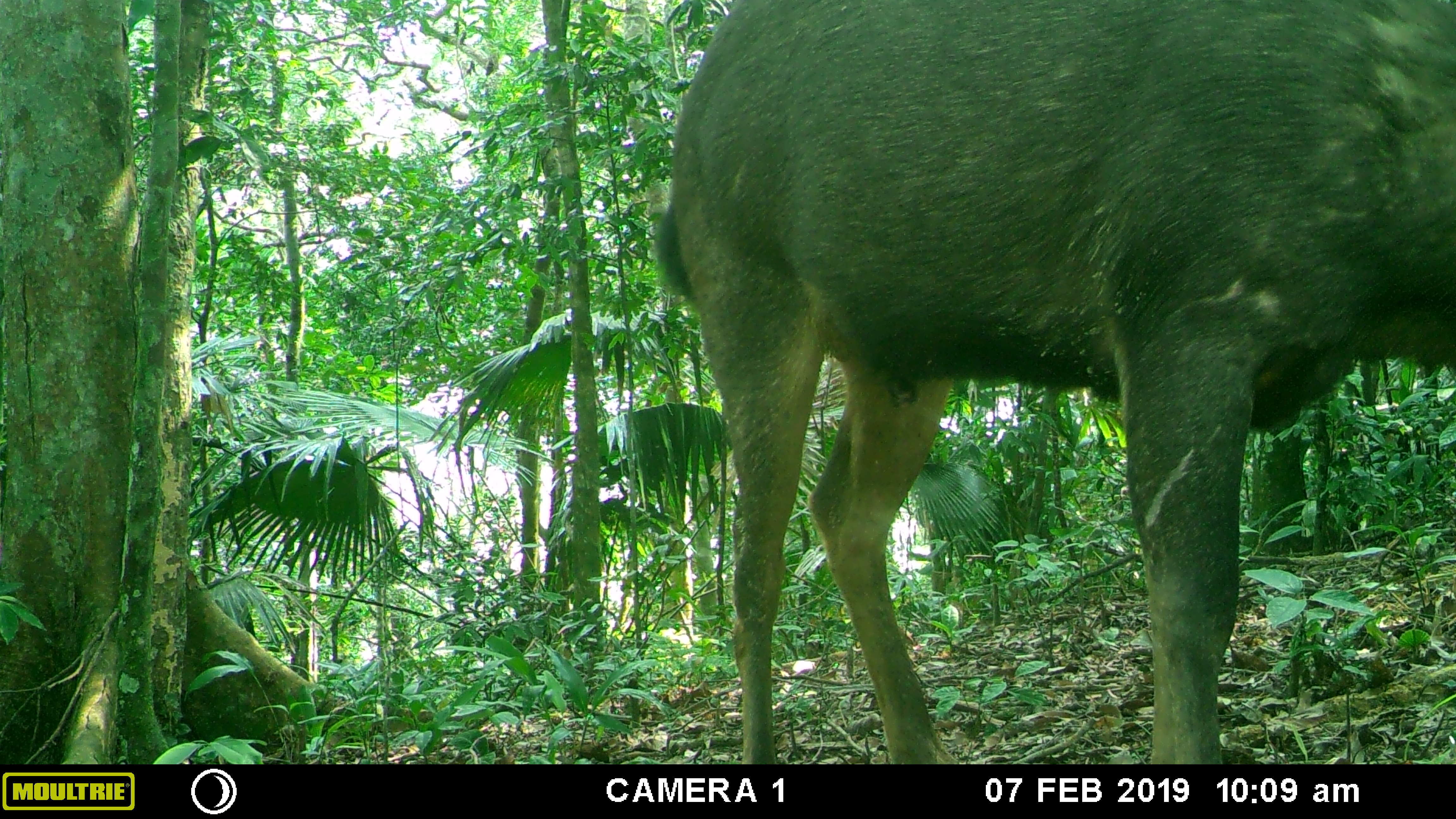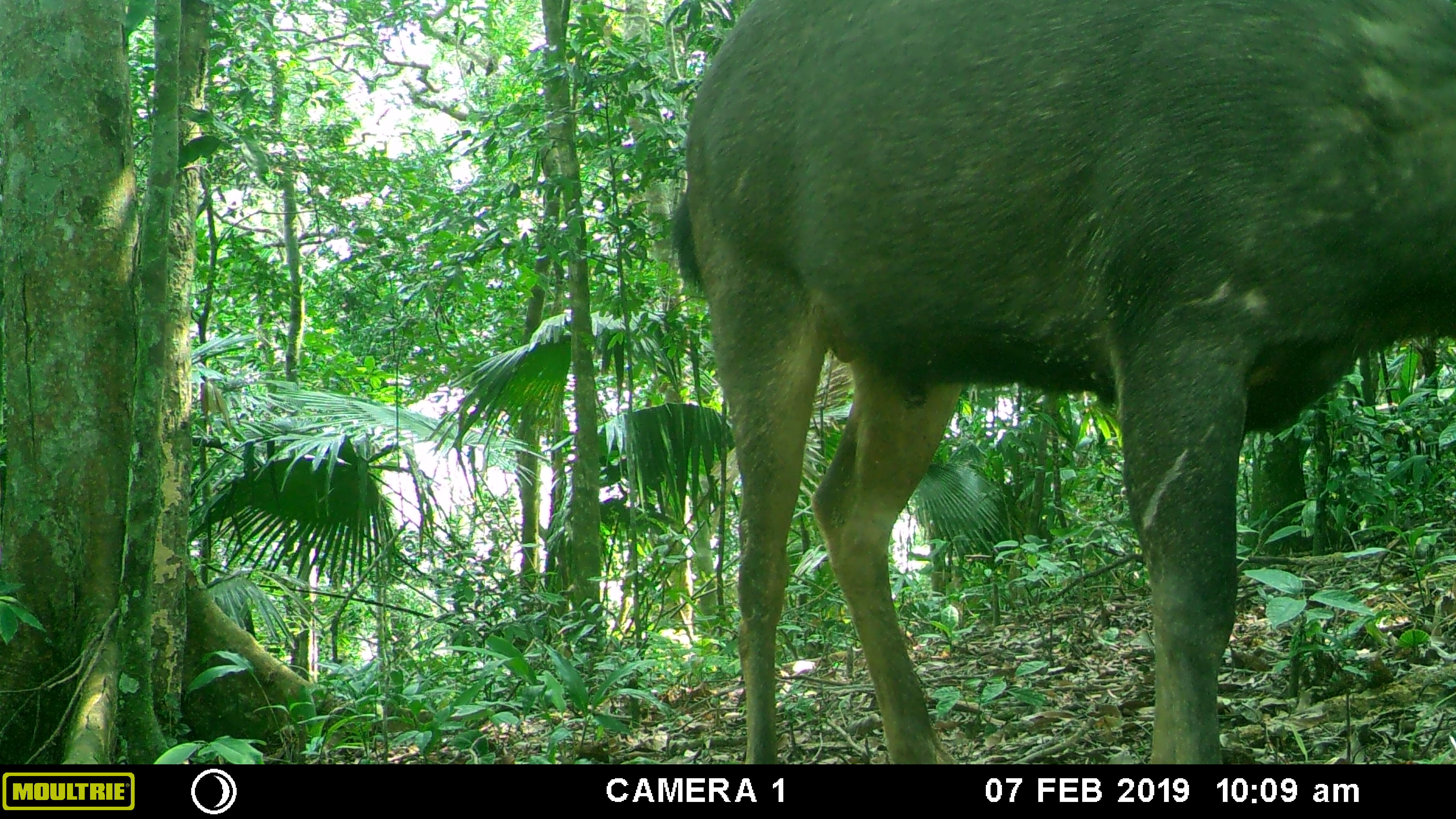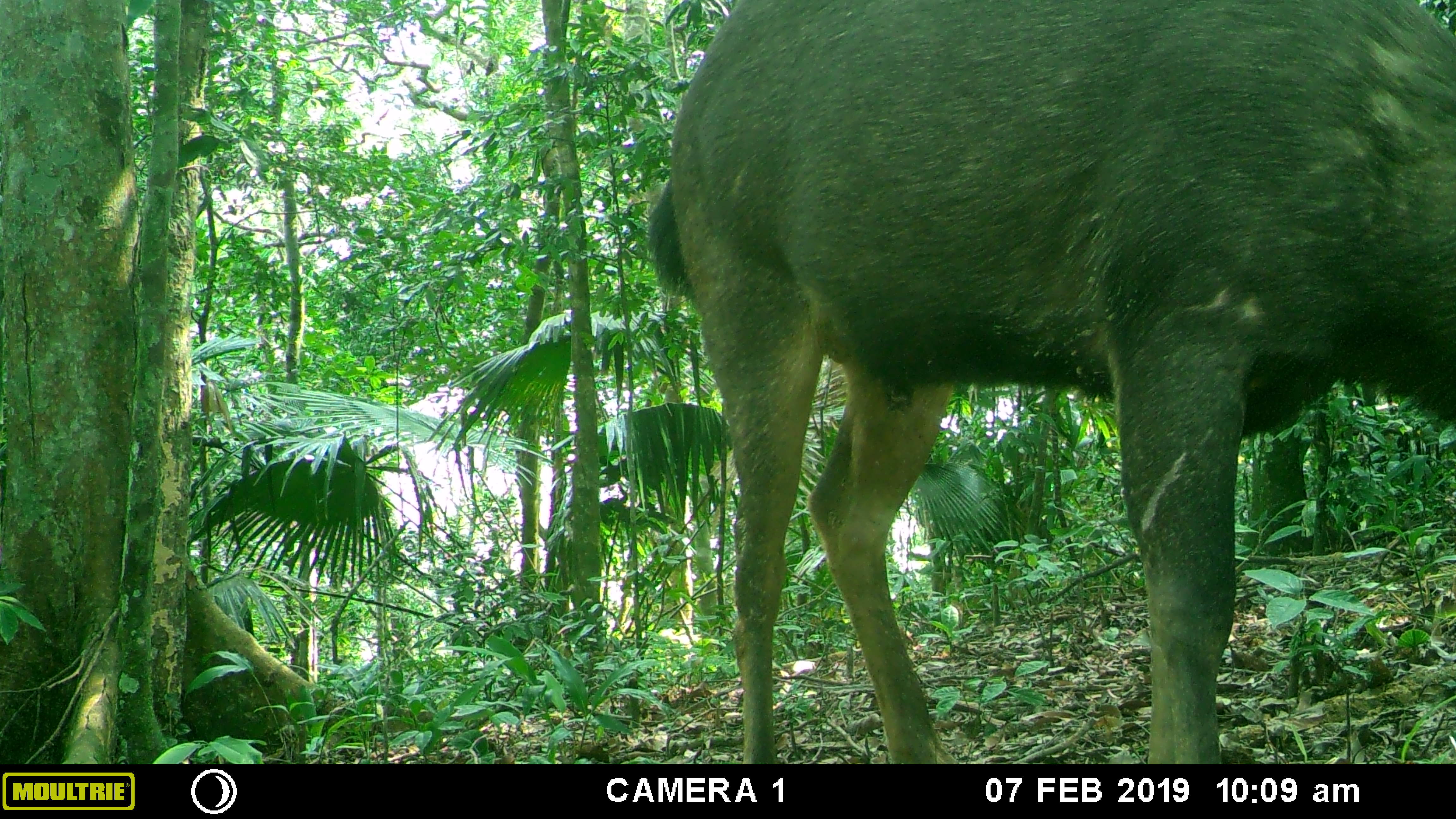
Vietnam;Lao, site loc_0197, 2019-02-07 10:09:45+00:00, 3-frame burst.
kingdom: Animalia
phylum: Chordata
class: Mammalia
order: Artiodactyla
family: Cervidae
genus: Rusa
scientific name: Rusa unicolor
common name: sambar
Sambar (Rusa unicolor). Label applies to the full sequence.